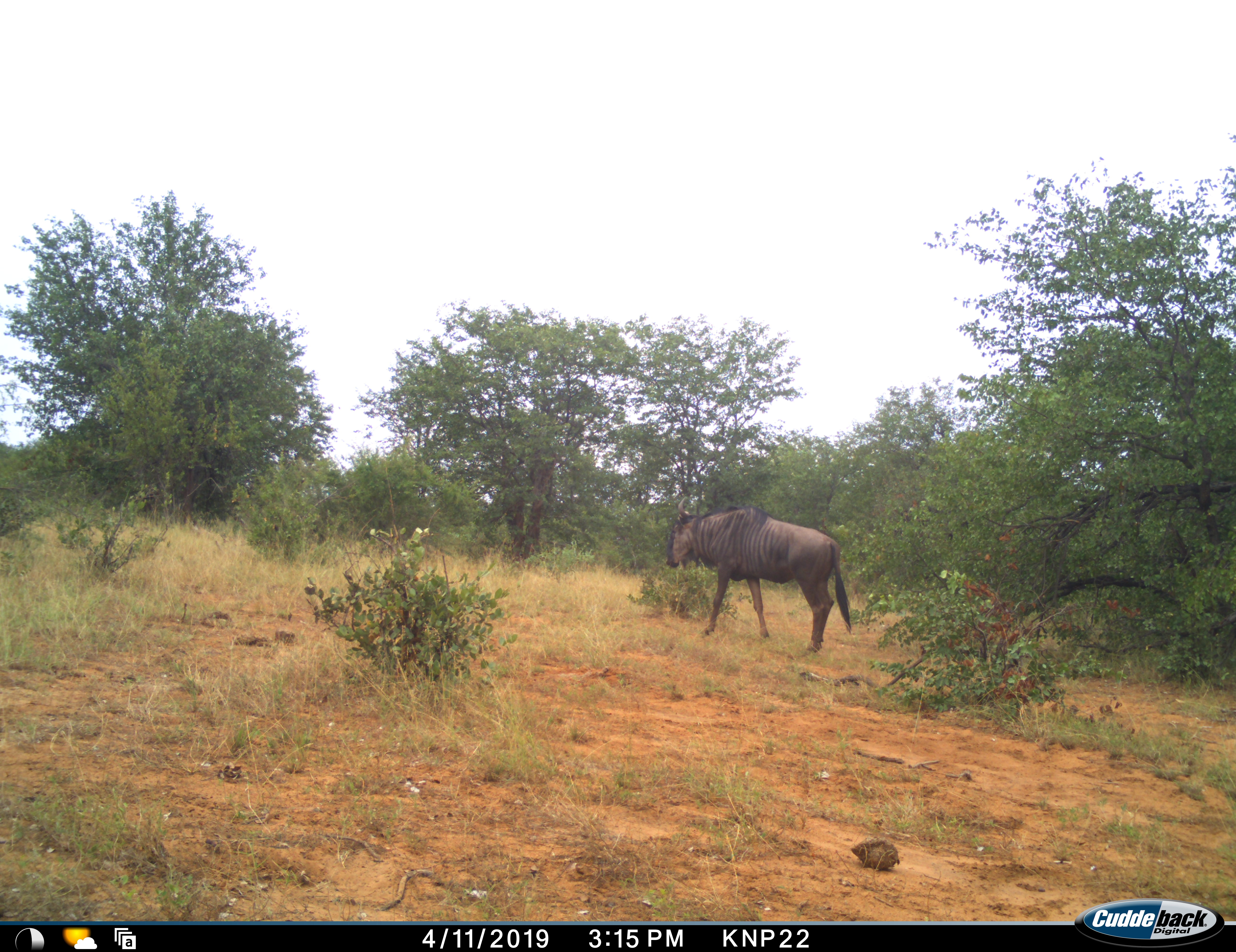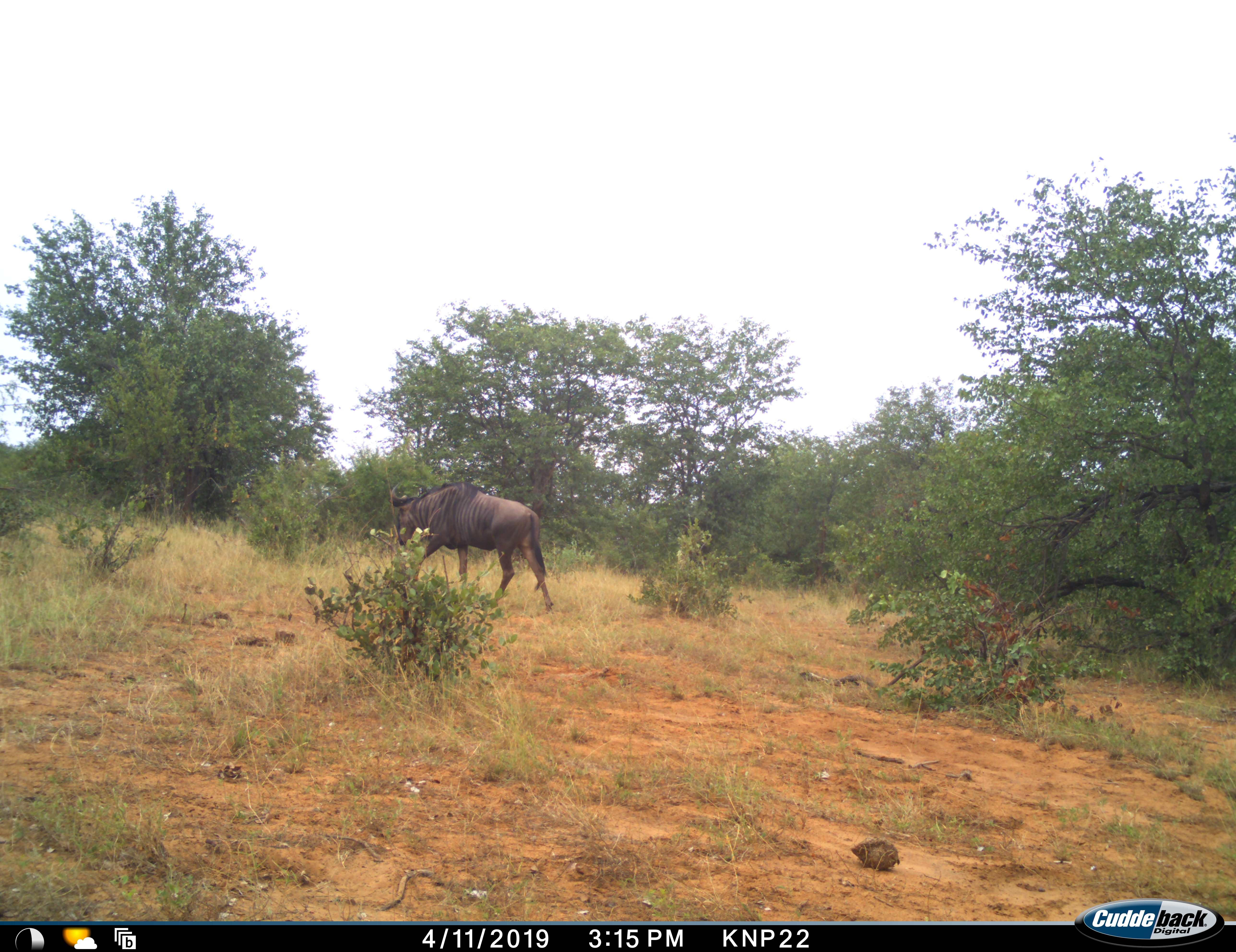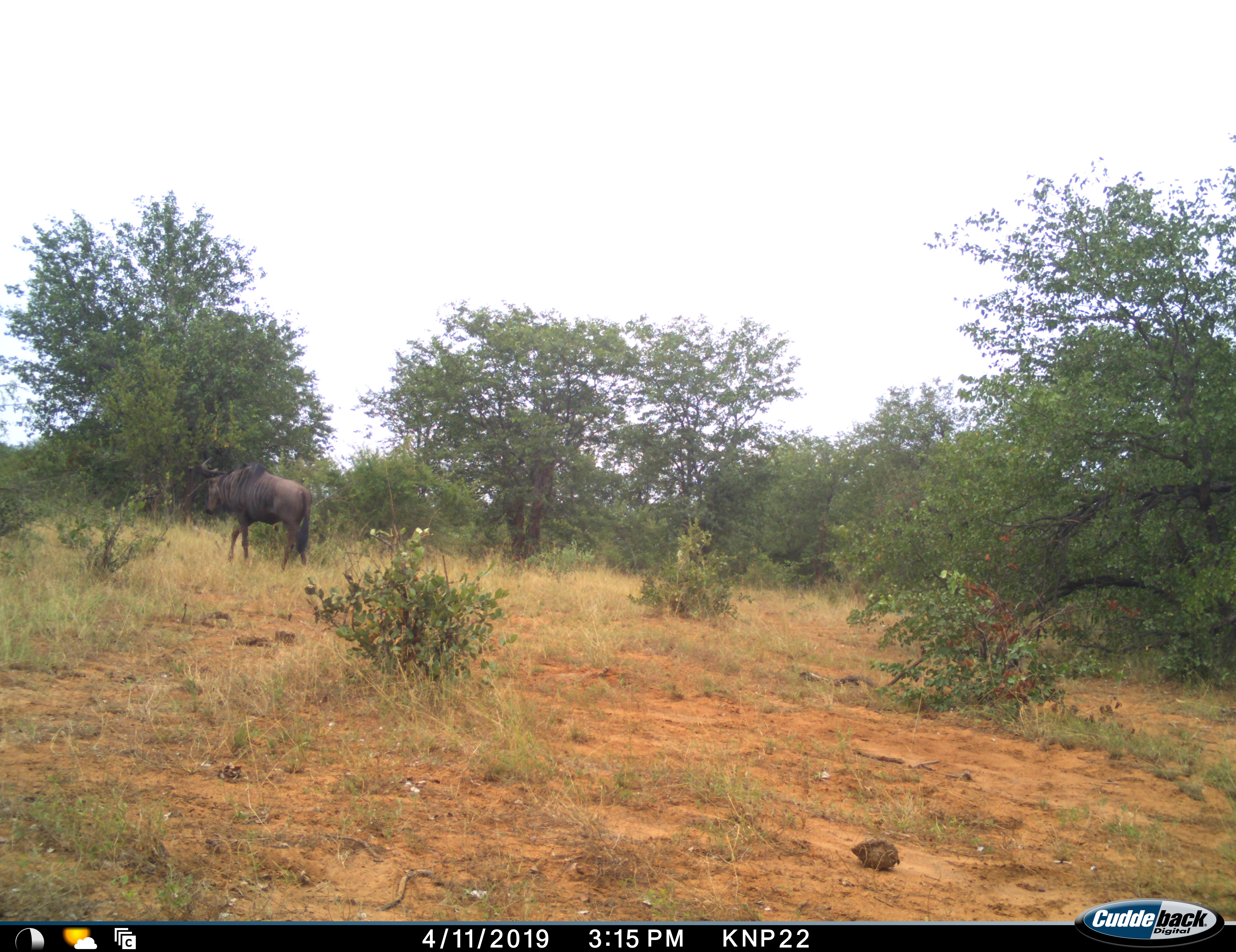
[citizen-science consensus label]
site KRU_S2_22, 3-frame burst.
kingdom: Animalia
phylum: Chordata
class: Mammalia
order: Artiodactyla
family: Bovidae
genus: Connochaetes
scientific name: Connochaetes taurinus taurinus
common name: blue wildebeest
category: wildebeestblue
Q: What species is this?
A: Wildebeestblue (blue wildebeest) (Connochaetes taurinus taurinus).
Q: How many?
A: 1.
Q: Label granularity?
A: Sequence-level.